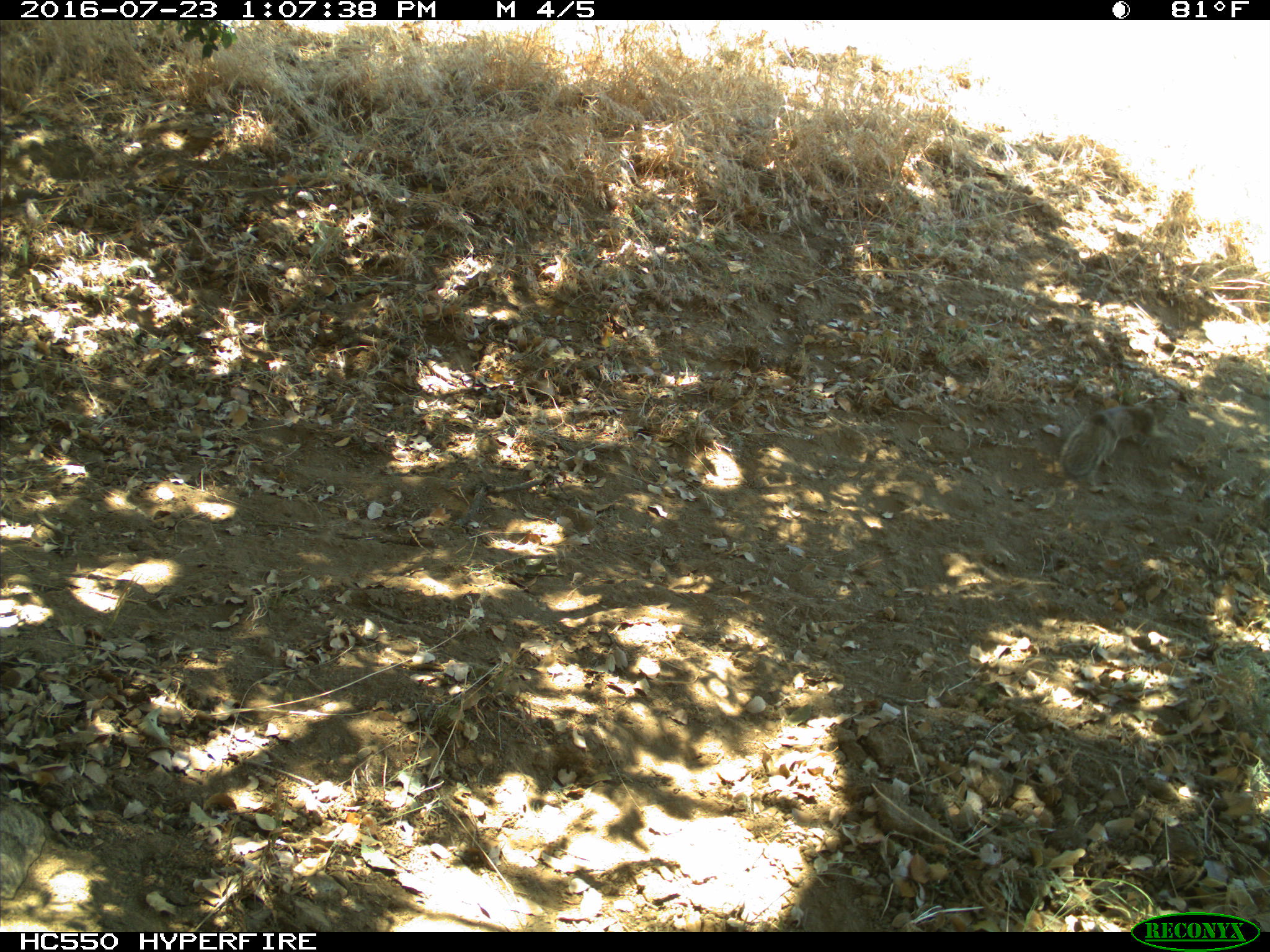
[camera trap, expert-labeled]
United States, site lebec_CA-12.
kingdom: Animalia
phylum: Chordata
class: Mammalia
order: Rodentia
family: Sciuridae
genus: Otospermophilus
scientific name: Otospermophilus beecheyi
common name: california ground squirrel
Otospermophilus beecheyi (california ground squirrel).